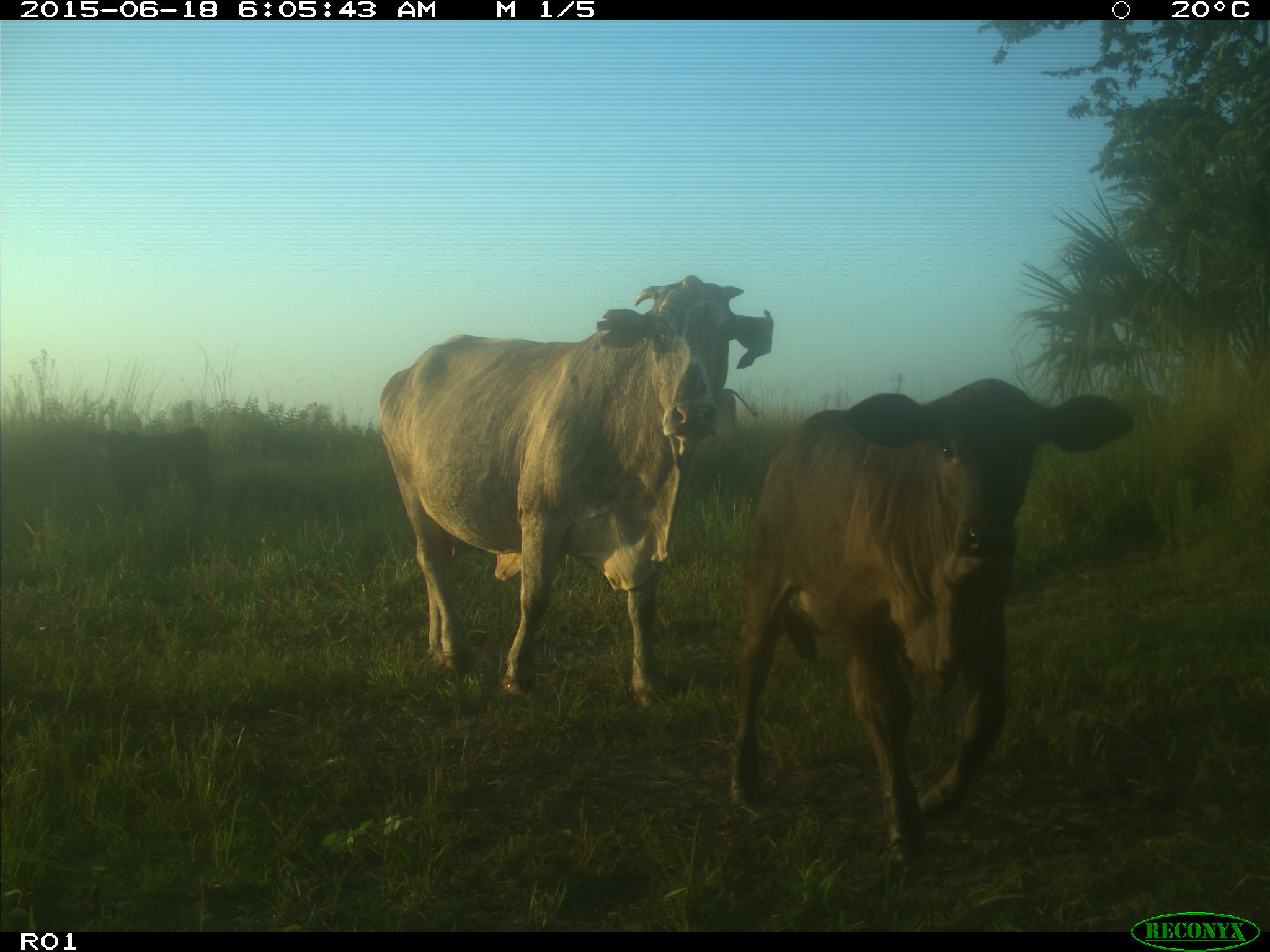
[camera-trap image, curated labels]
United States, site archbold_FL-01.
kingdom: Animalia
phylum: Chordata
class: Mammalia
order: Artiodactyla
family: Bovidae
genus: Bos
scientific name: Bos taurus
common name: domestic cow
Bos taurus (domestic cow).